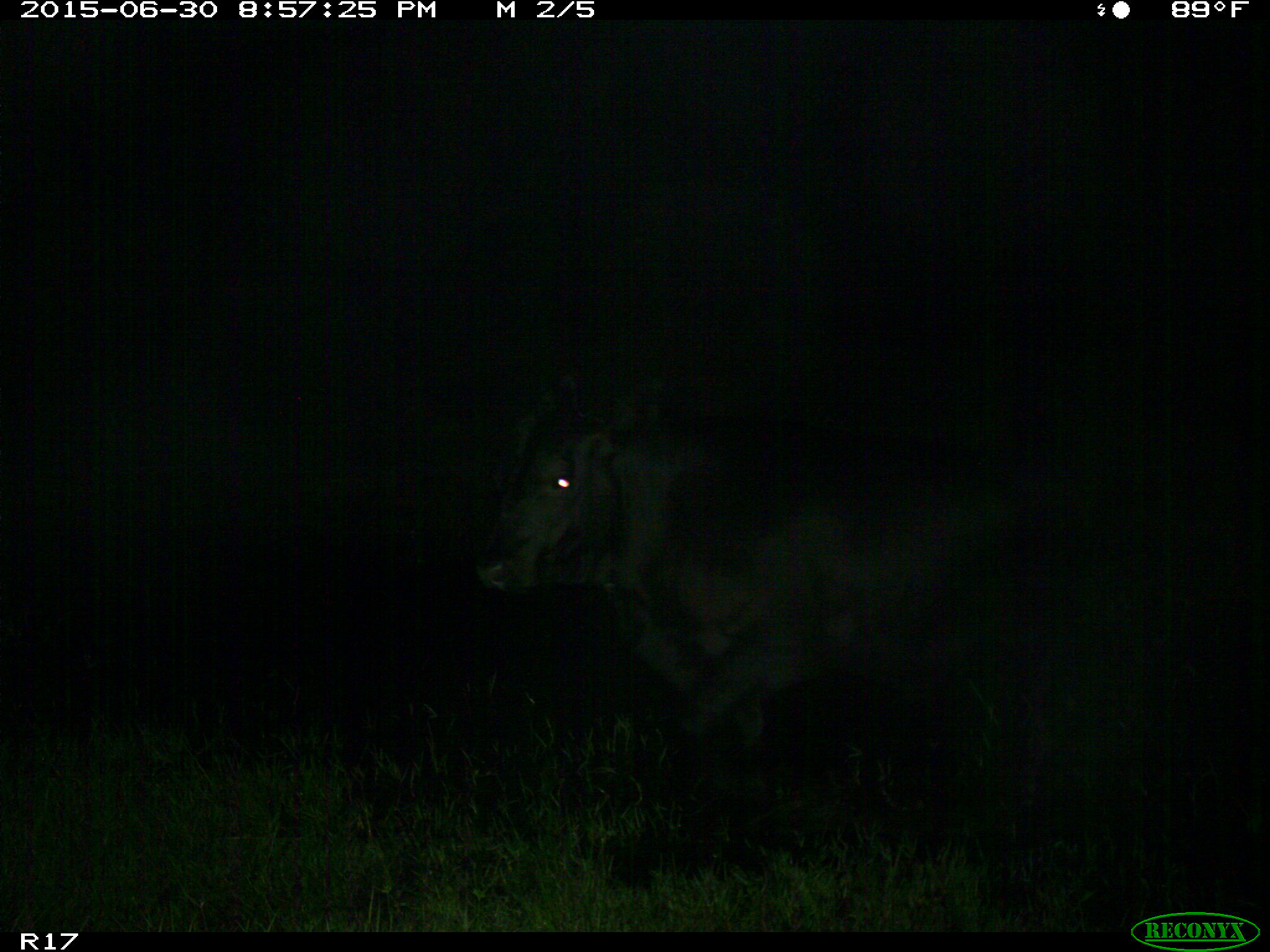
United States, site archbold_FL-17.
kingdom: Animalia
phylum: Chordata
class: Mammalia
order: Artiodactyla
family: Bovidae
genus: Bos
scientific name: Bos taurus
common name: domestic cow